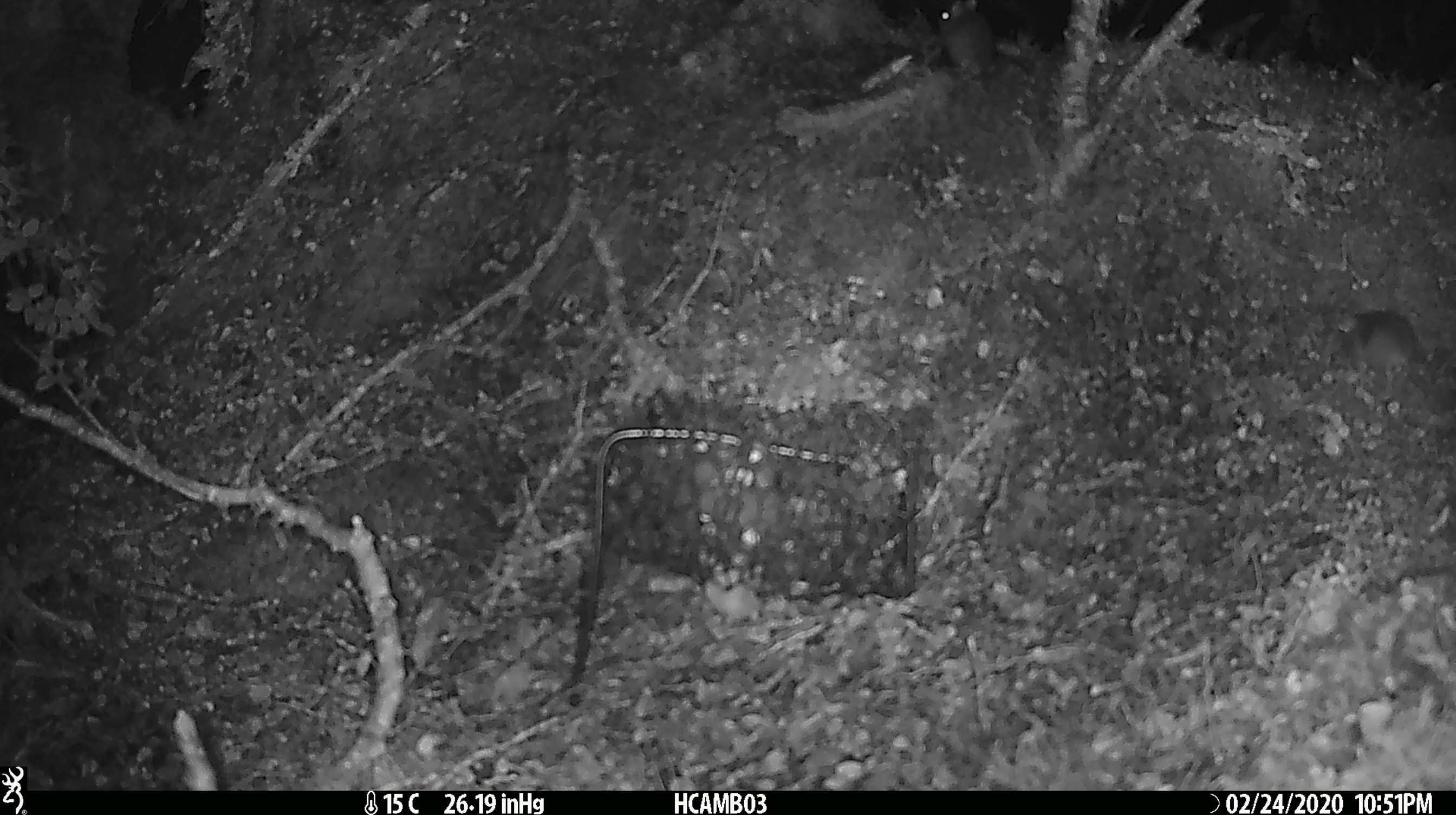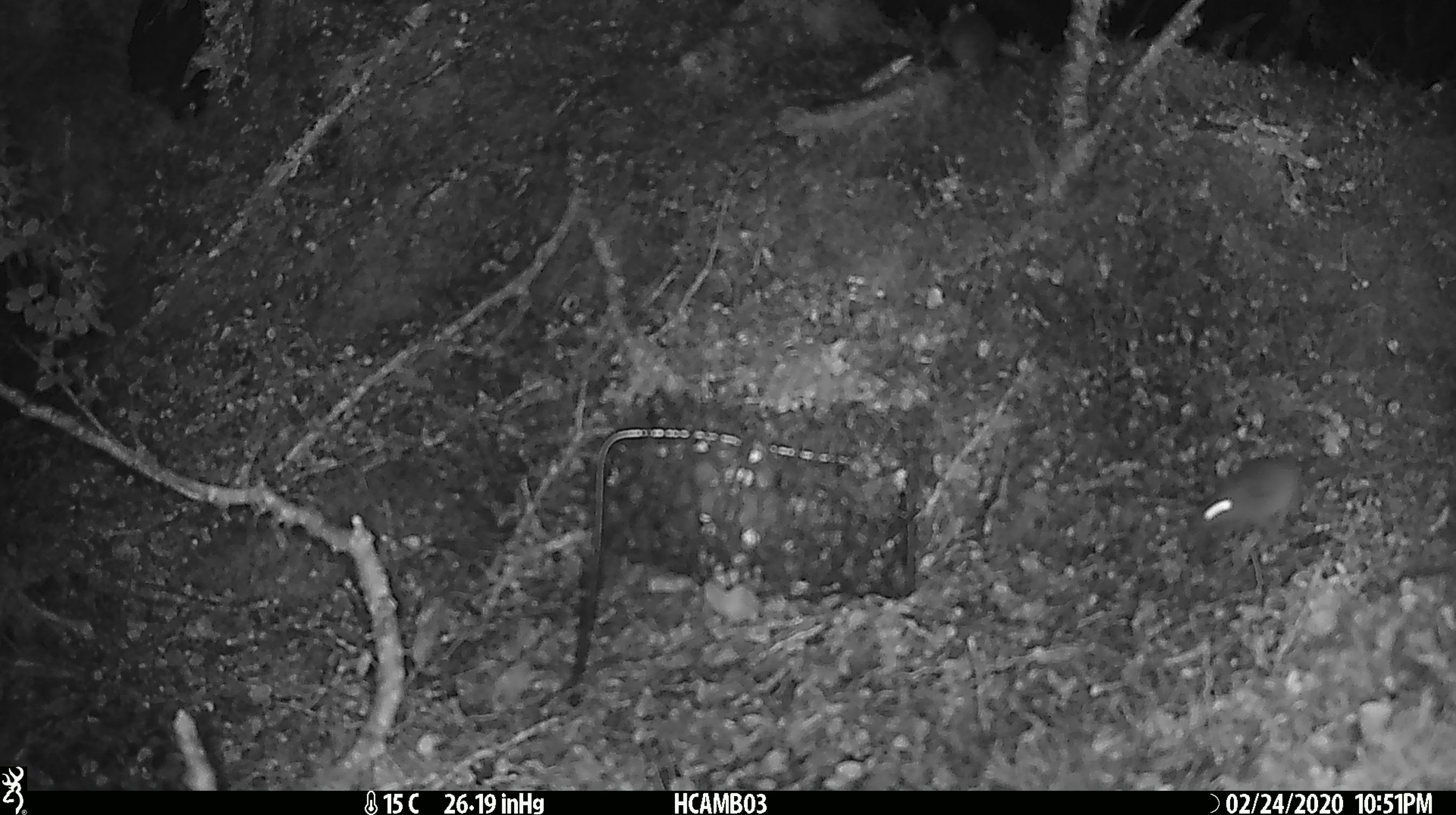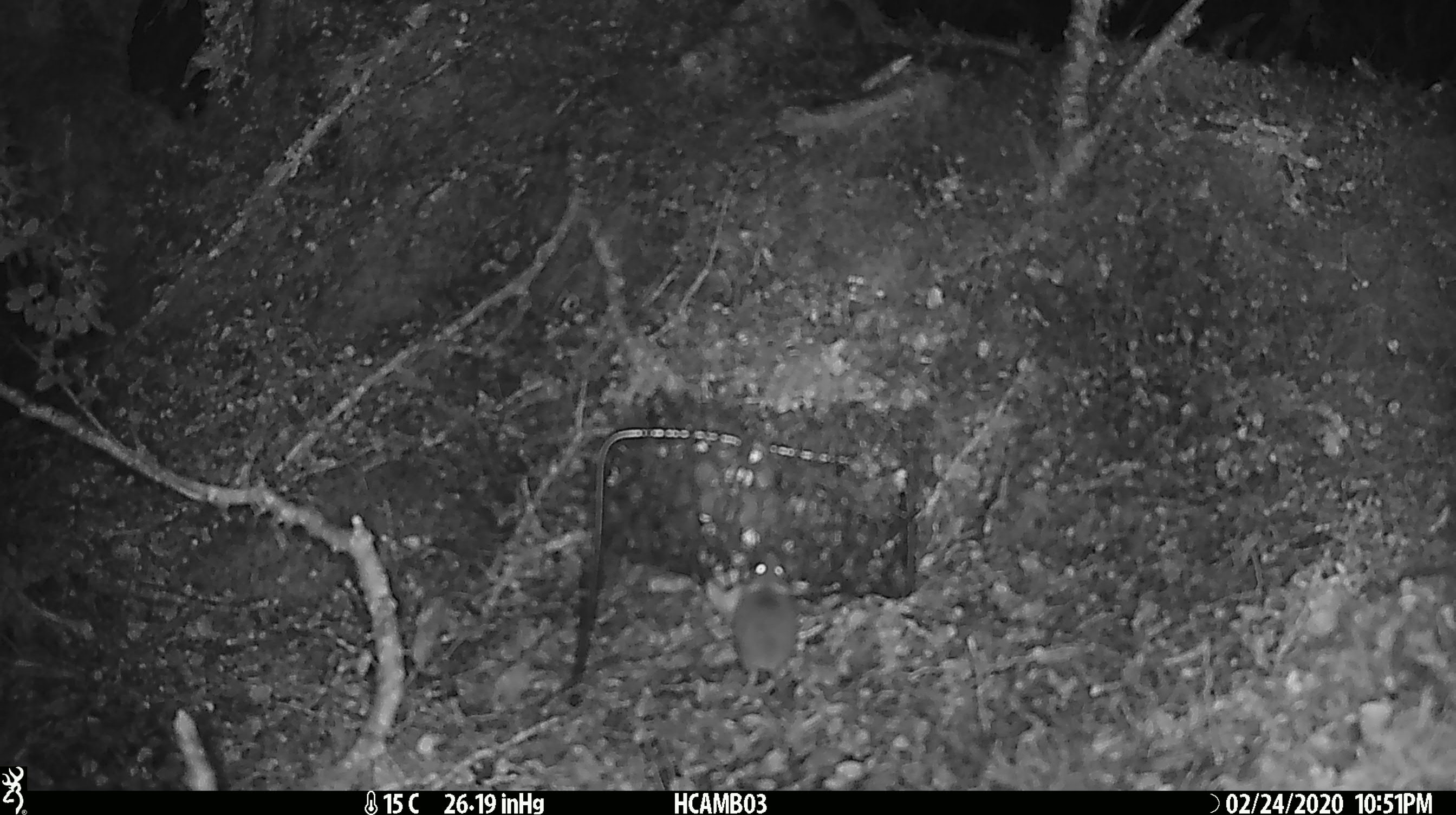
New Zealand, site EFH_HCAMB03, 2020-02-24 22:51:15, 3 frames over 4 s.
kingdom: Animalia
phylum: Chordata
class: Mammalia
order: Rodentia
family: Muridae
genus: Mus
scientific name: Mus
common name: mouse